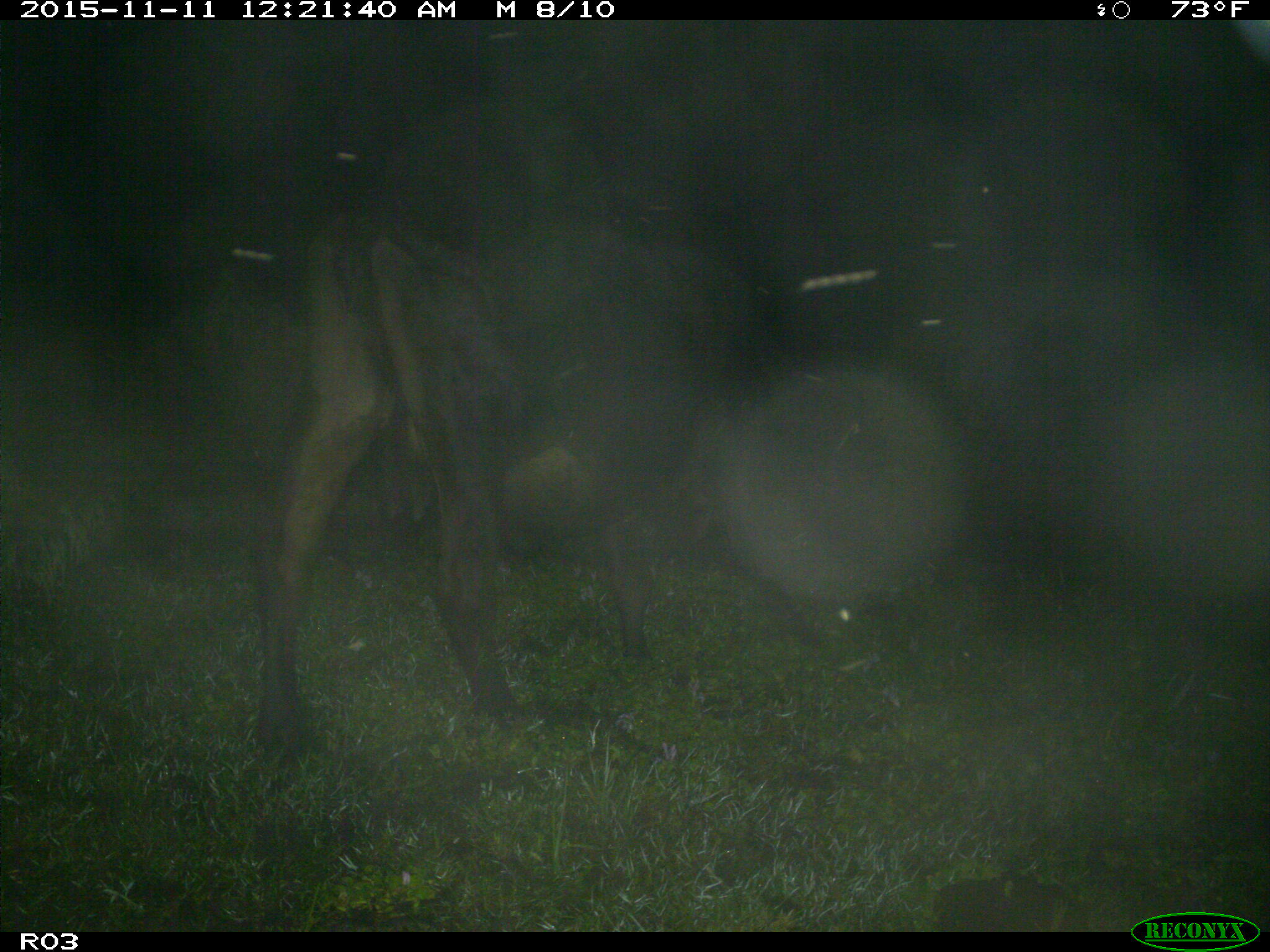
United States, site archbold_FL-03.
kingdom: Animalia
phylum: Chordata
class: Mammalia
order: Artiodactyla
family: Bovidae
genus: Bos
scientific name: Bos taurus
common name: domestic cow